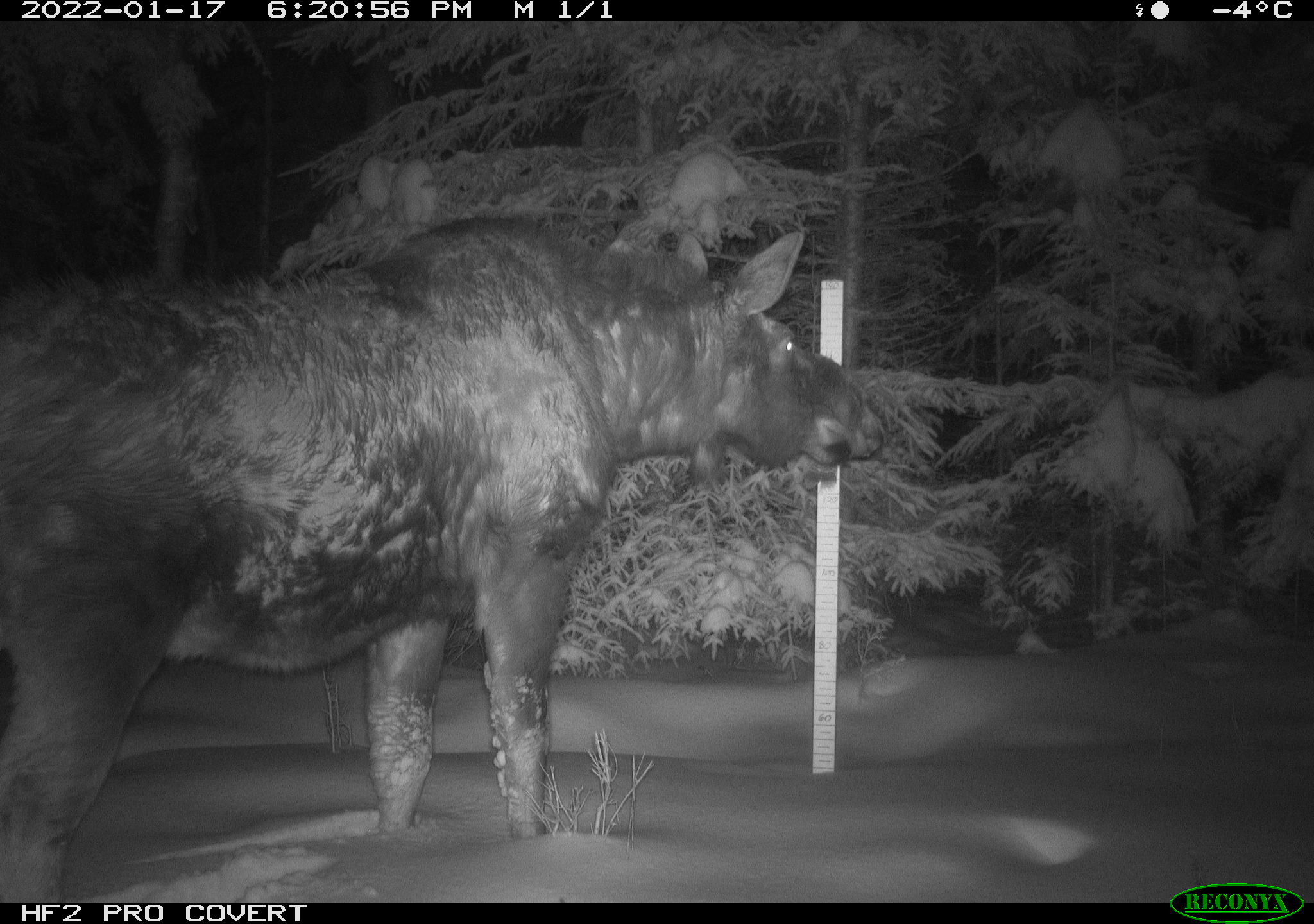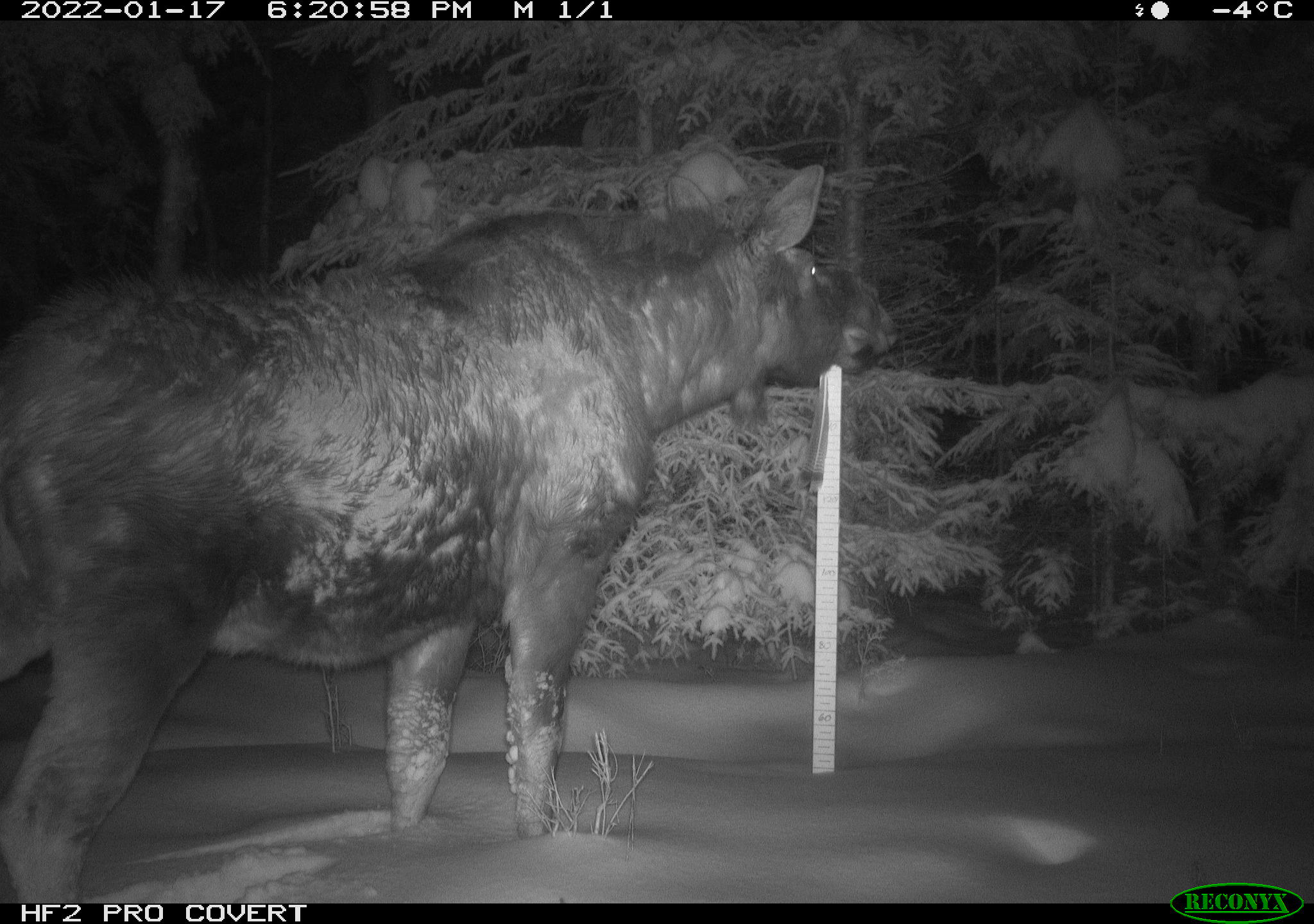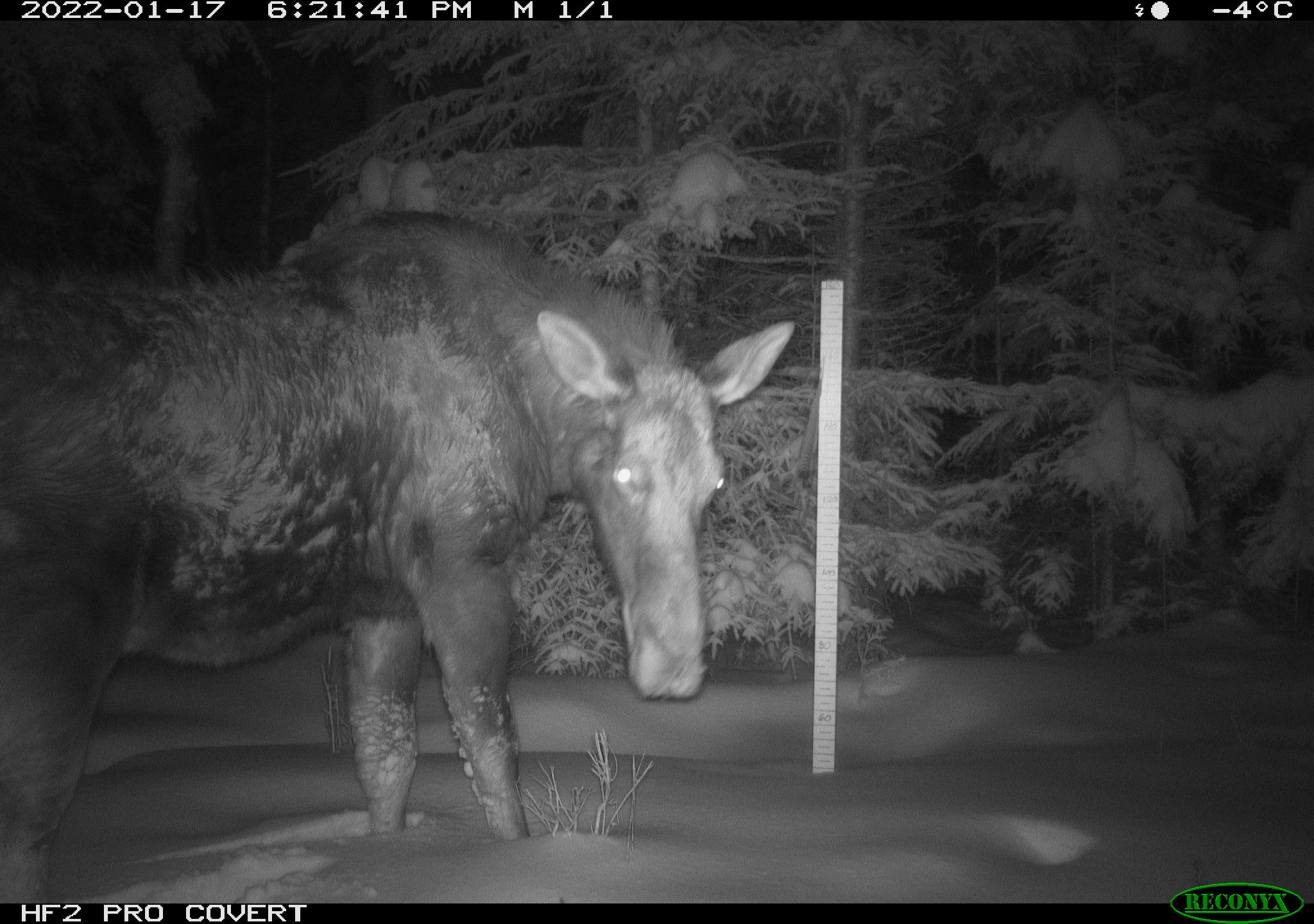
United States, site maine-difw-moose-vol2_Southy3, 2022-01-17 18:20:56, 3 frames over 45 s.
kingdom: Animalia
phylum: Chordata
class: Mammalia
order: Artiodactyla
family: Cervidae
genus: Alces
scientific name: Alces alces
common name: moose